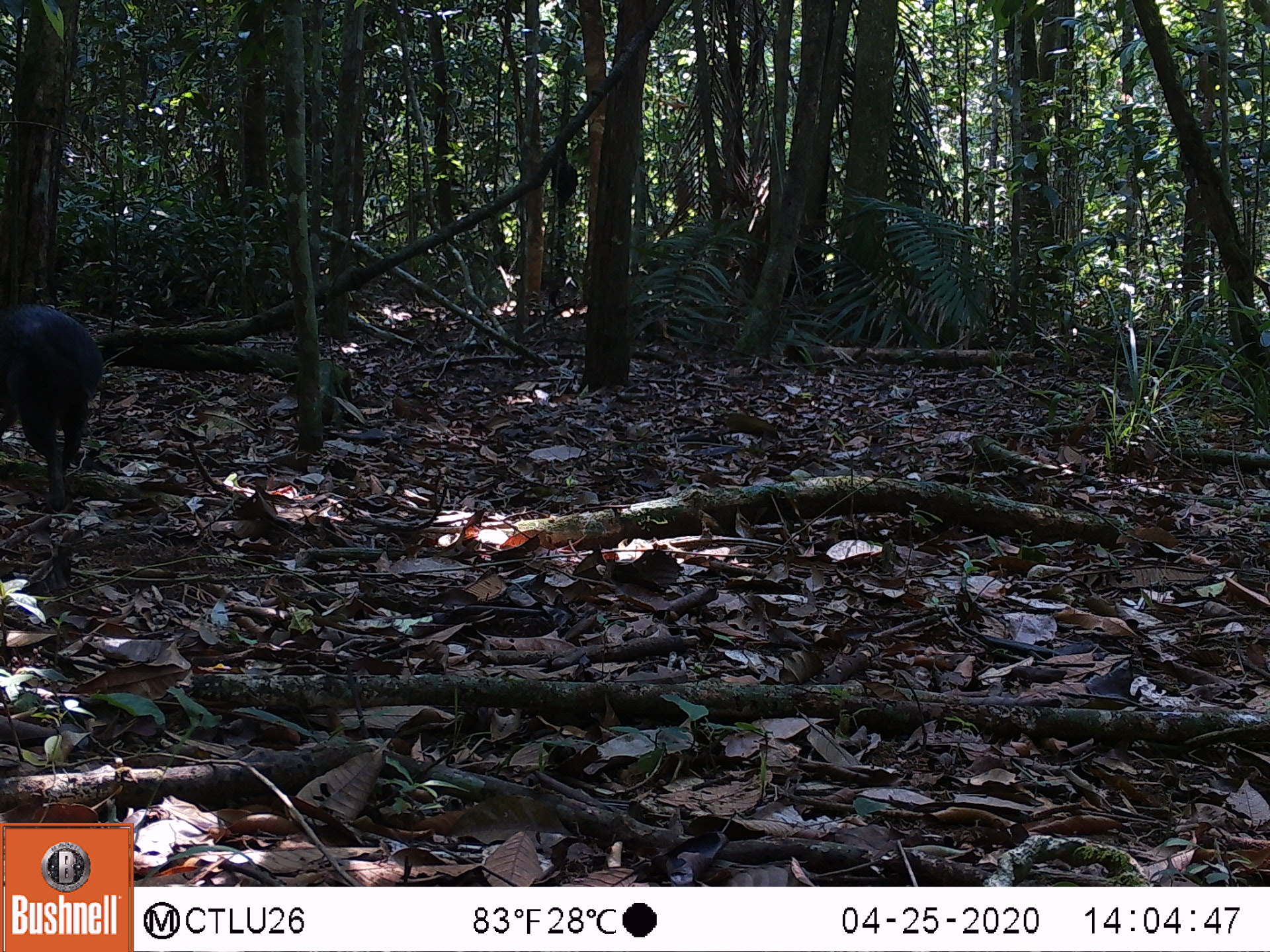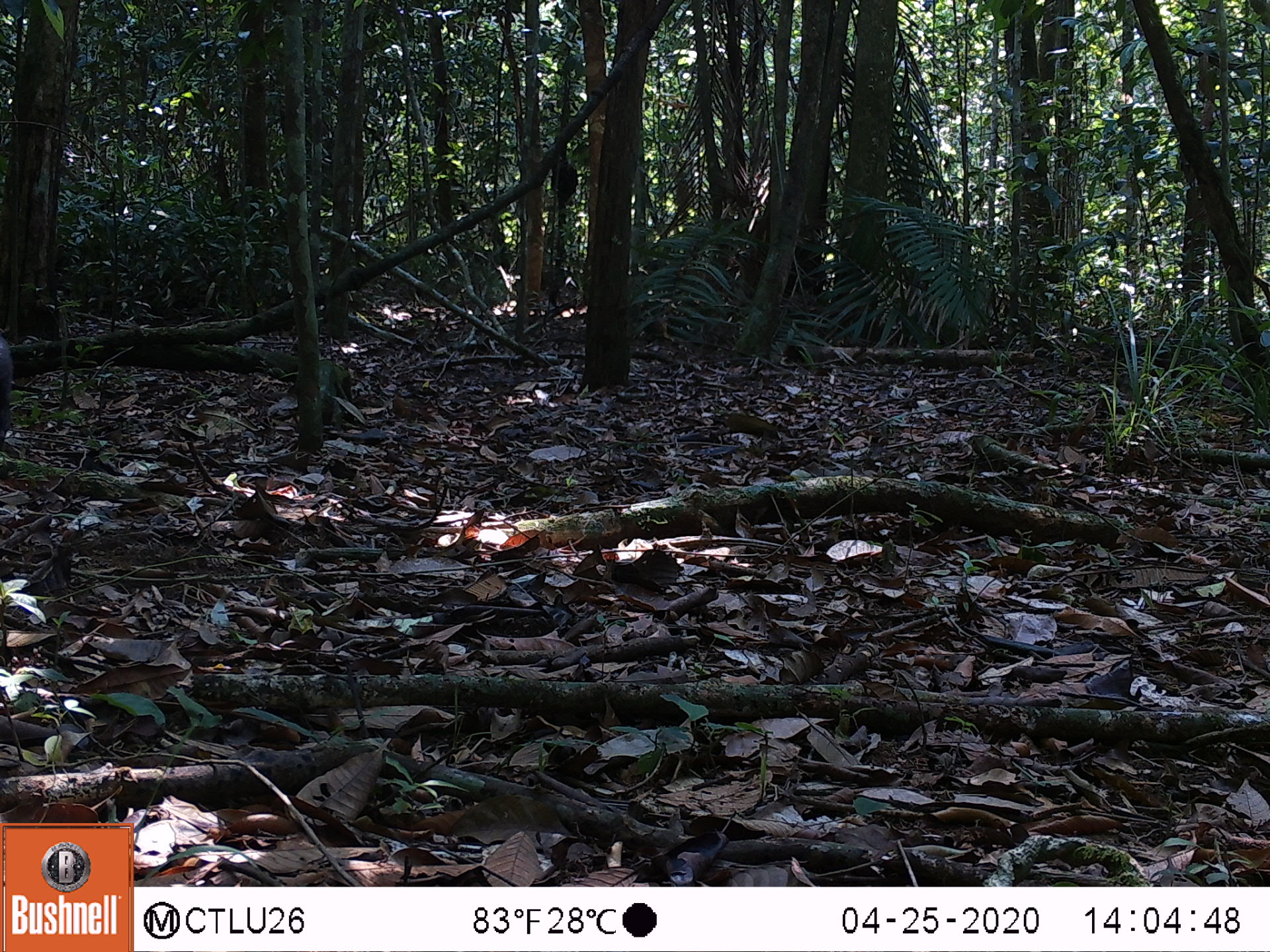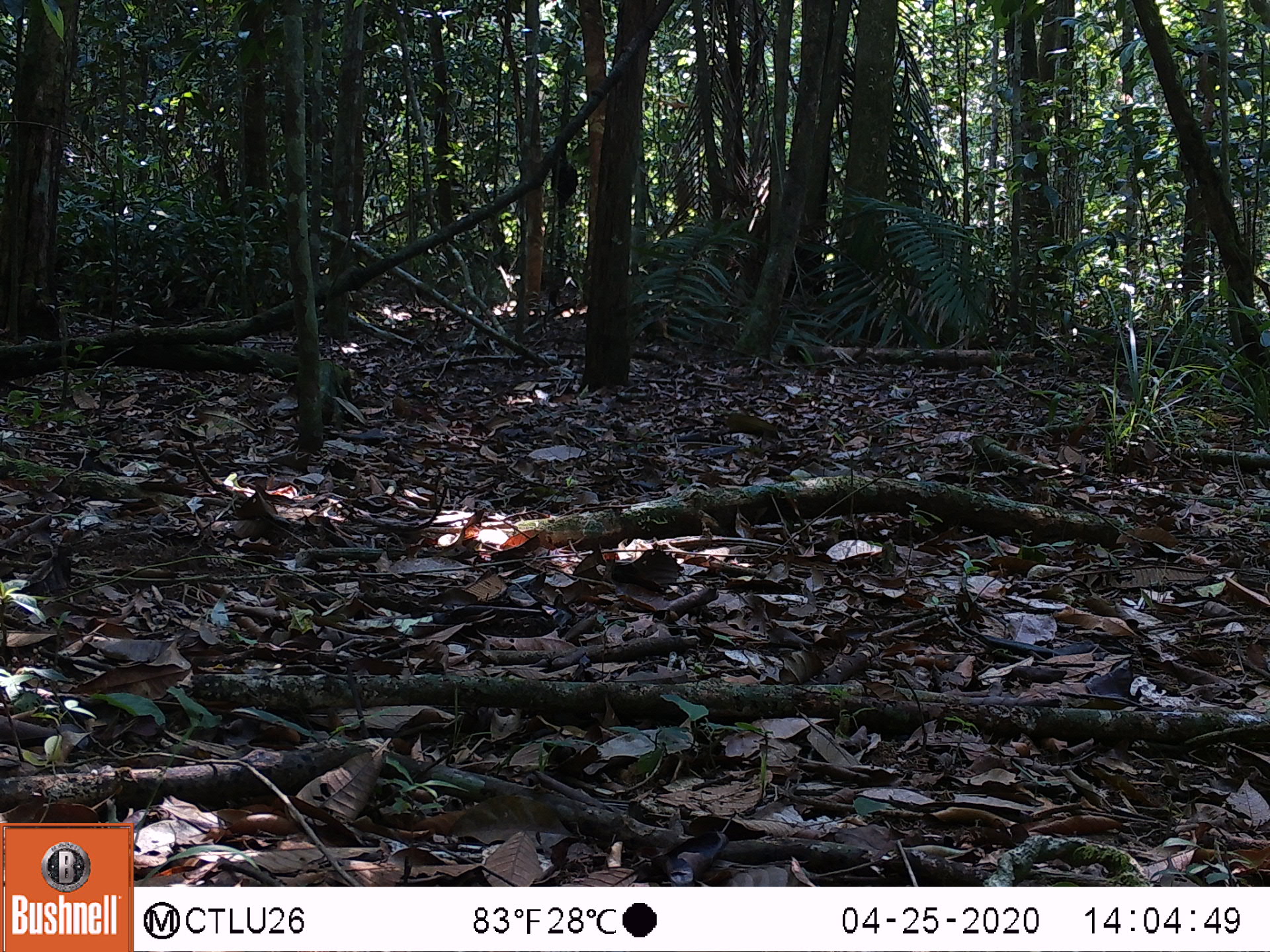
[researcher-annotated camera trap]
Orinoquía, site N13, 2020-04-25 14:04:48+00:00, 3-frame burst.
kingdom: Animalia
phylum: Chordata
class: Mammalia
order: Rodentia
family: Dasyproctidae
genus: Dasyprocta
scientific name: Dasyprocta fuliginosa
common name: black agouti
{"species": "black agouti (Dasyprocta fuliginosa)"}